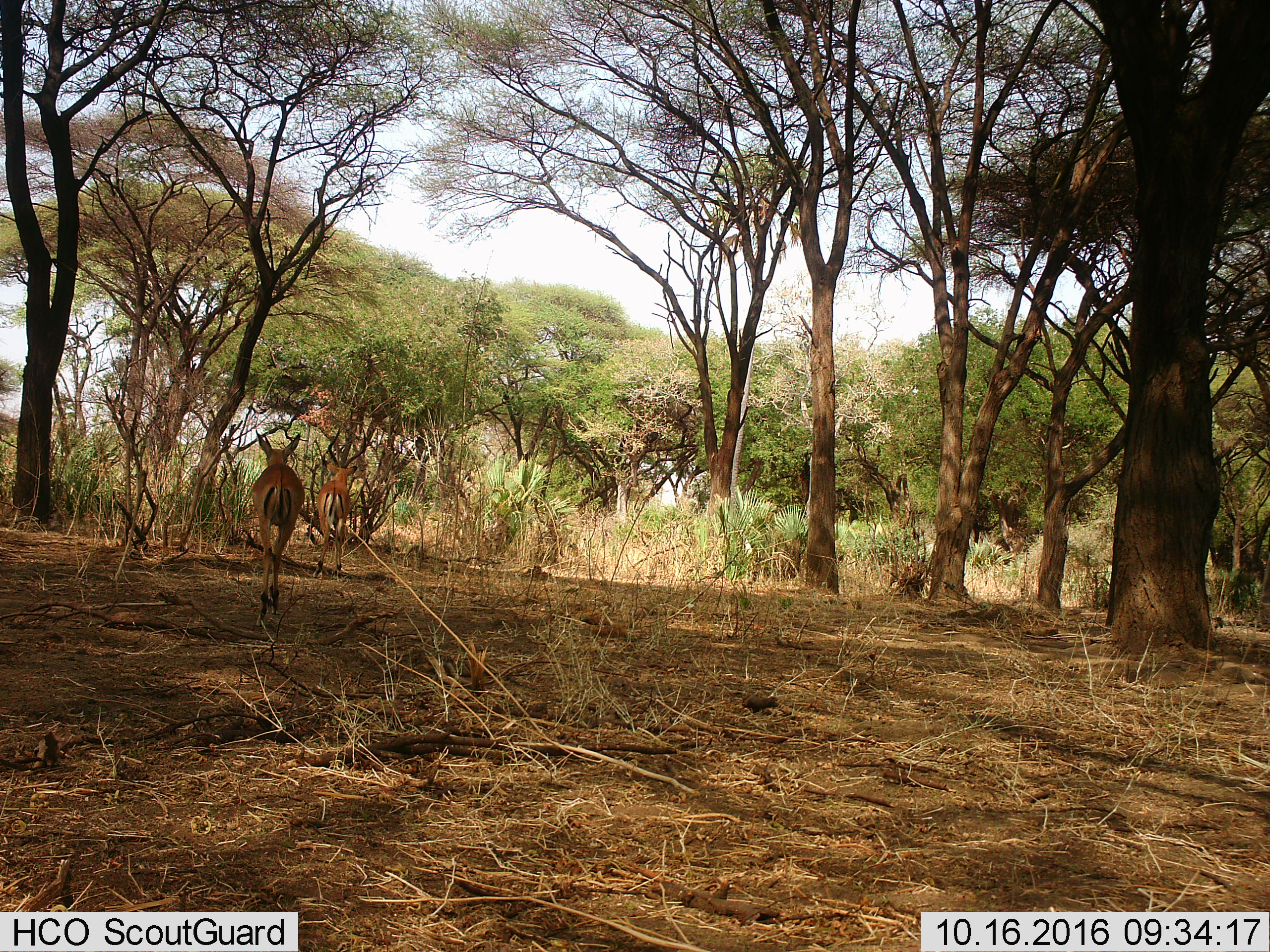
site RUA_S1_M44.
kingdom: Animalia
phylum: Chordata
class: Mammalia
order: Artiodactyla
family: Bovidae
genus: Aepyceros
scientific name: Aepyceros melampus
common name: impala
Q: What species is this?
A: Impala (Aepyceros melampus).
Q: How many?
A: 2.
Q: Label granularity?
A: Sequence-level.